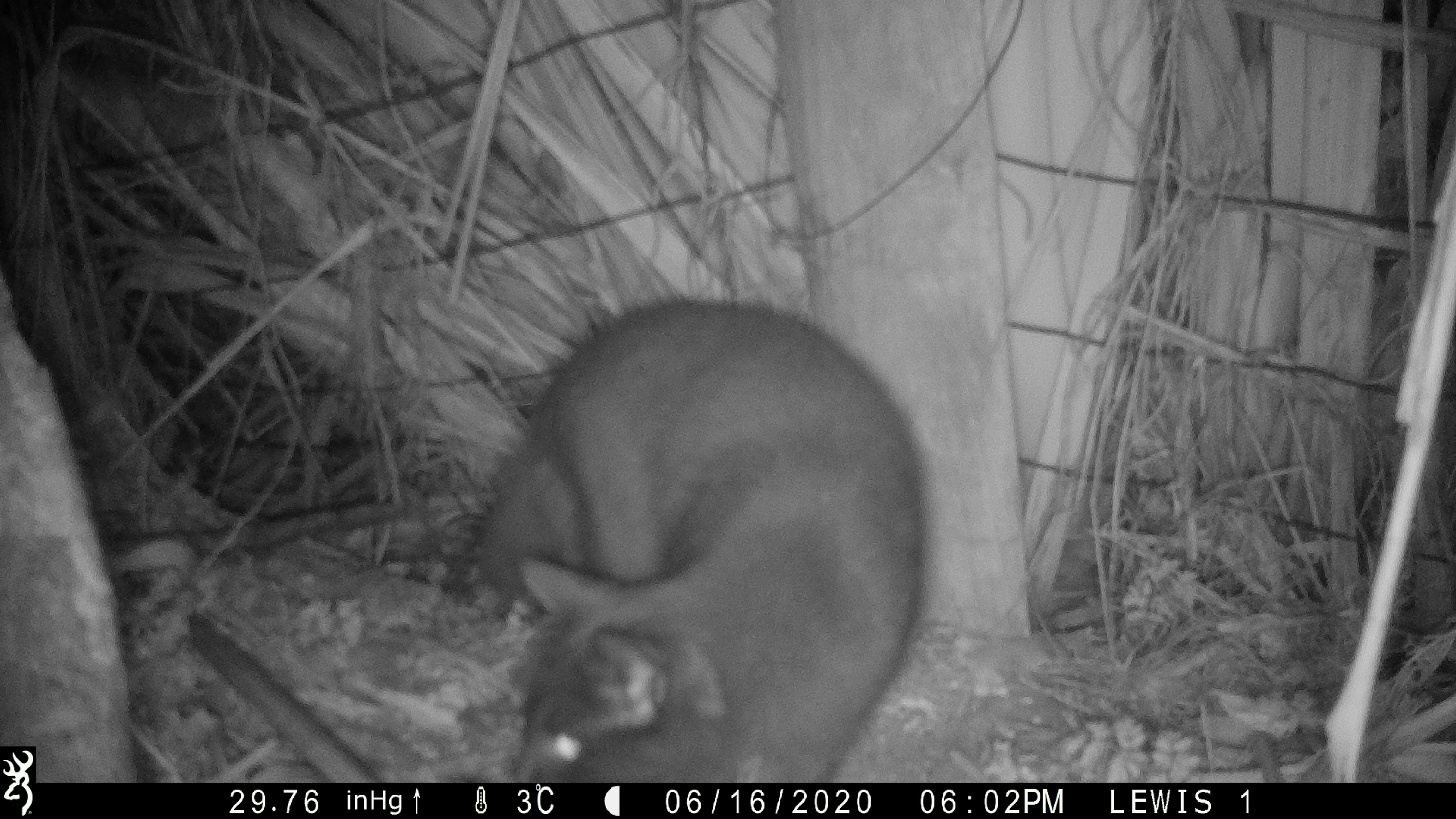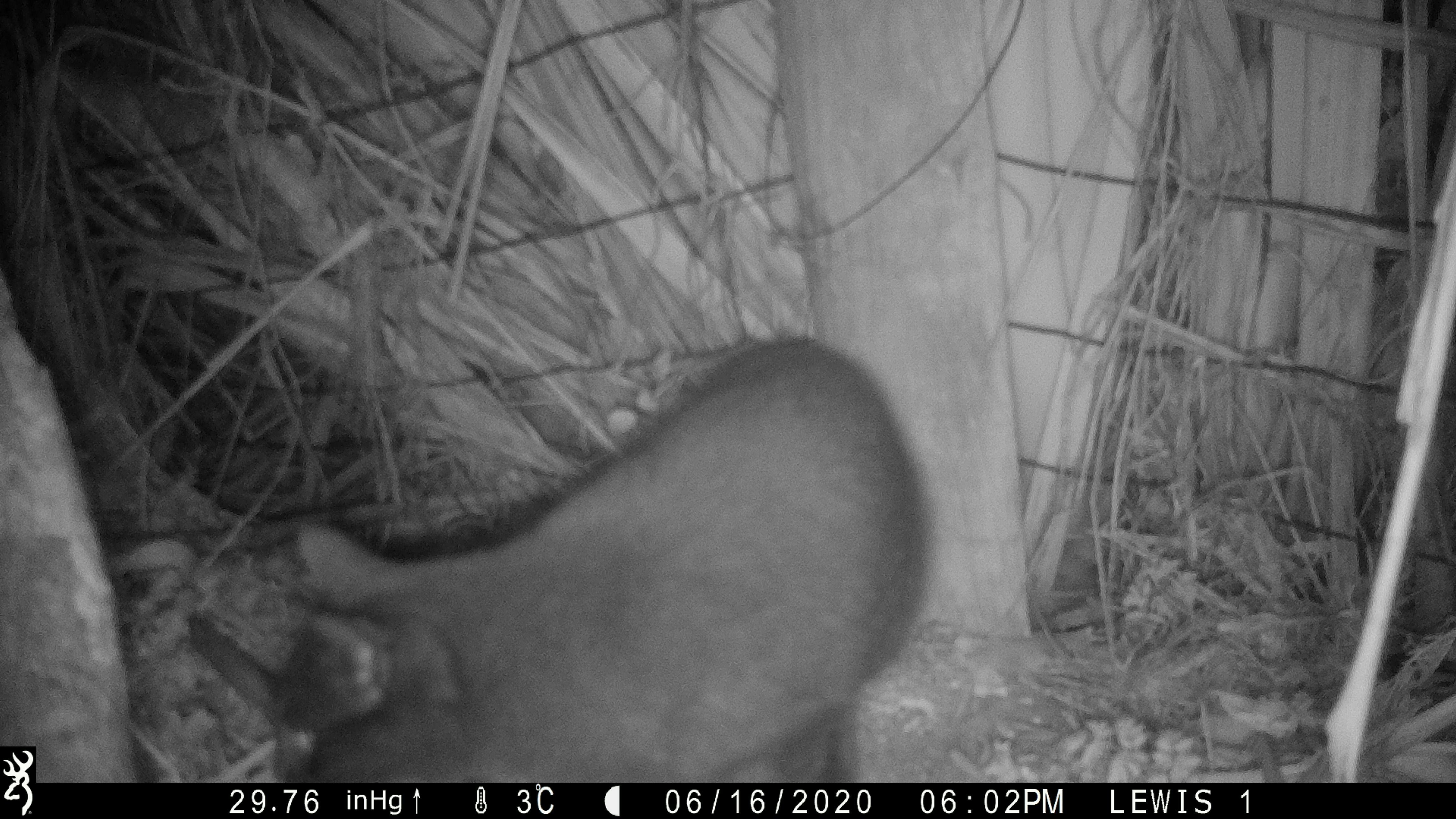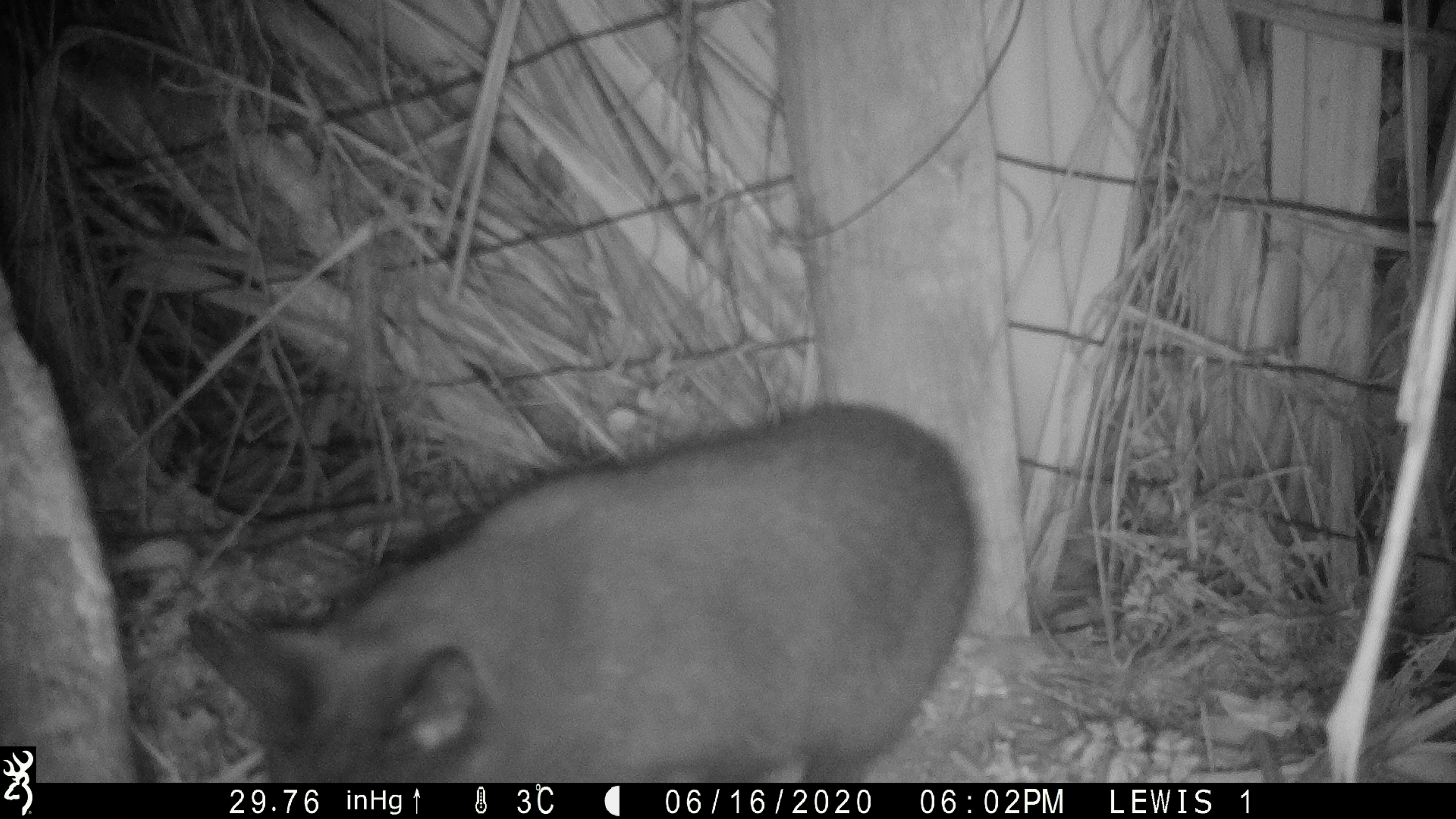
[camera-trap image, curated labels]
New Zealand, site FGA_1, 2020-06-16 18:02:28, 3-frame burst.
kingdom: Animalia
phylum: Chordata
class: Mammalia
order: Carnivora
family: Felidae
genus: Felis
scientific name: Felis catus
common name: domestic cat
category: cat